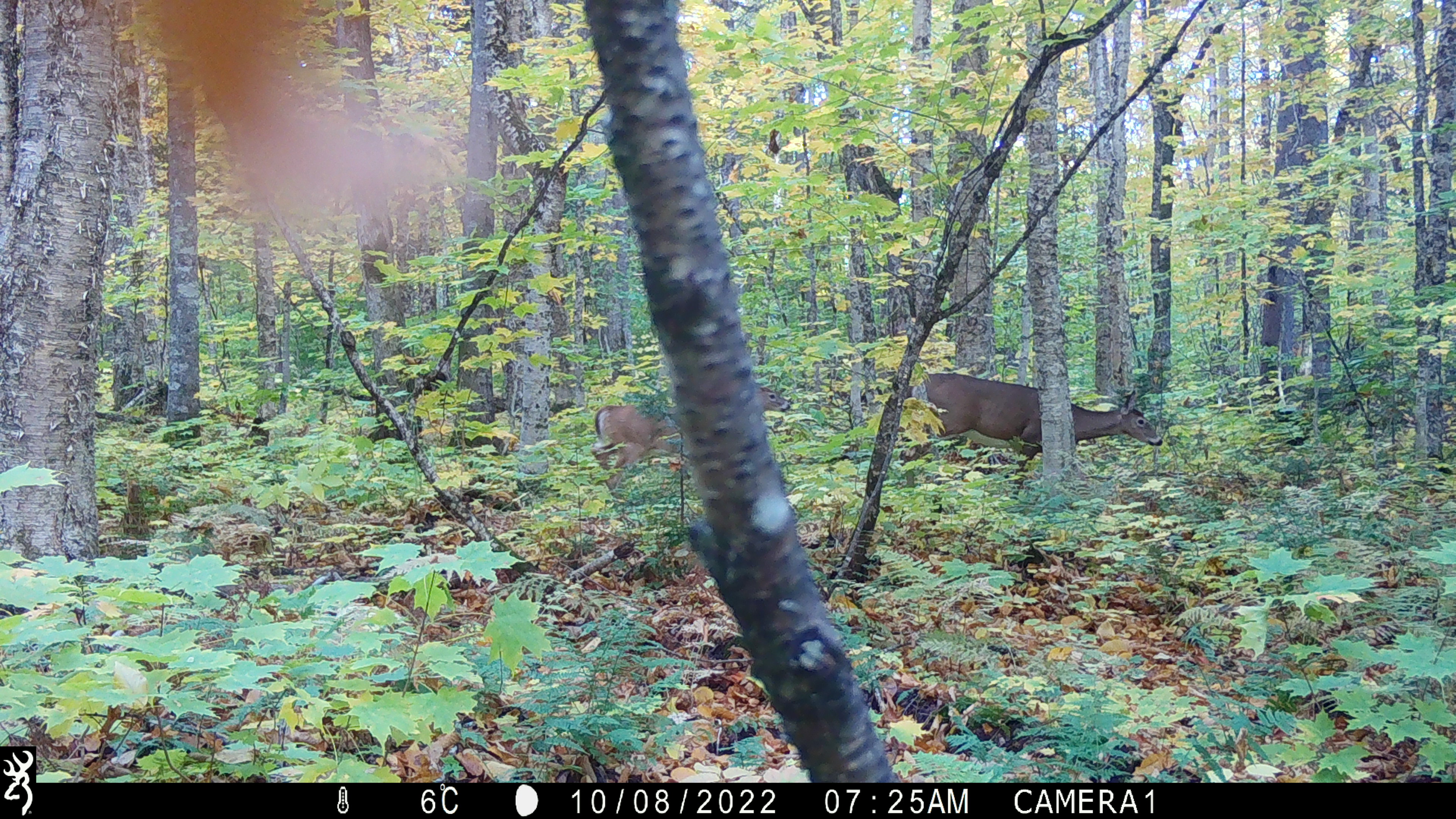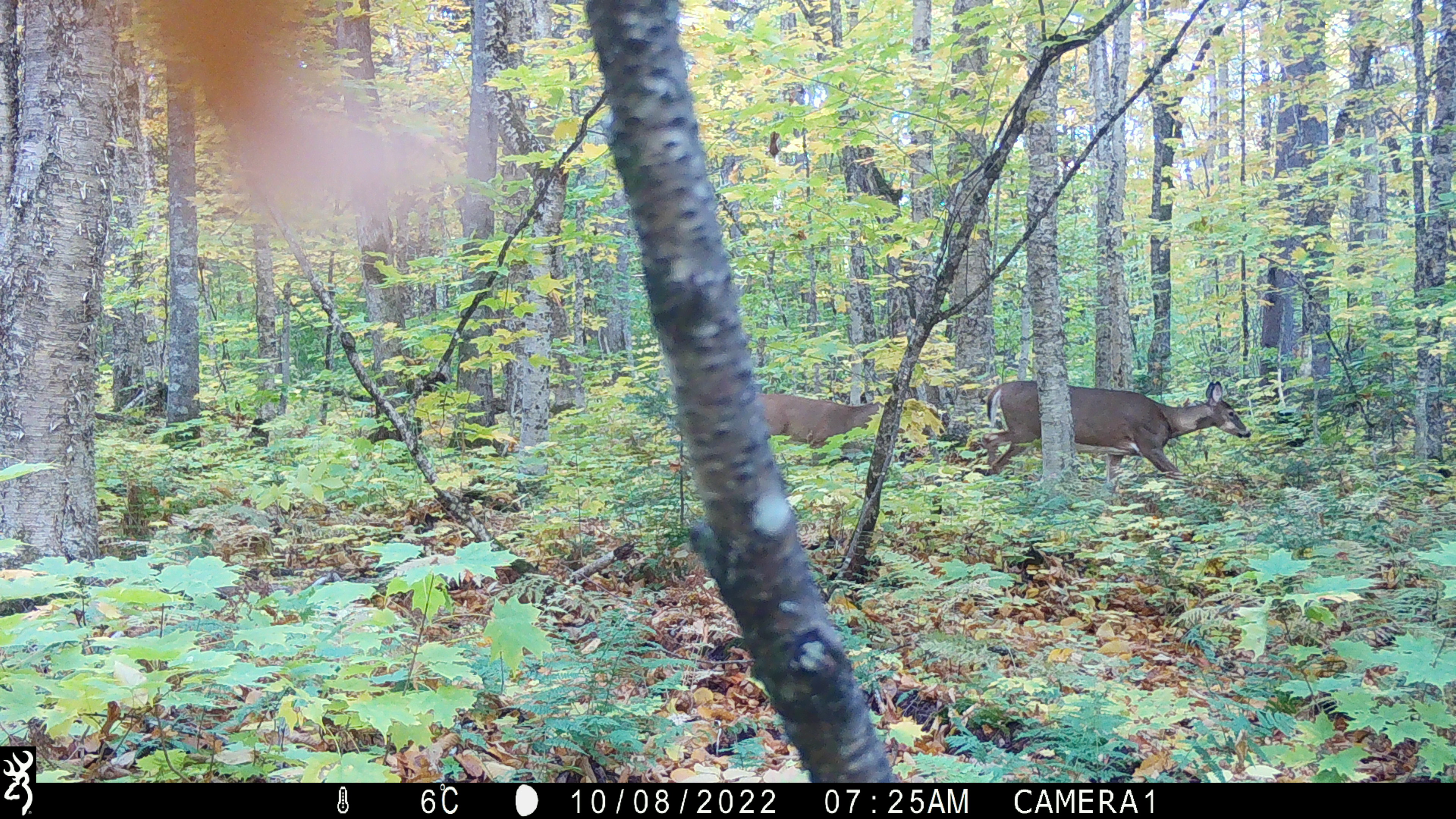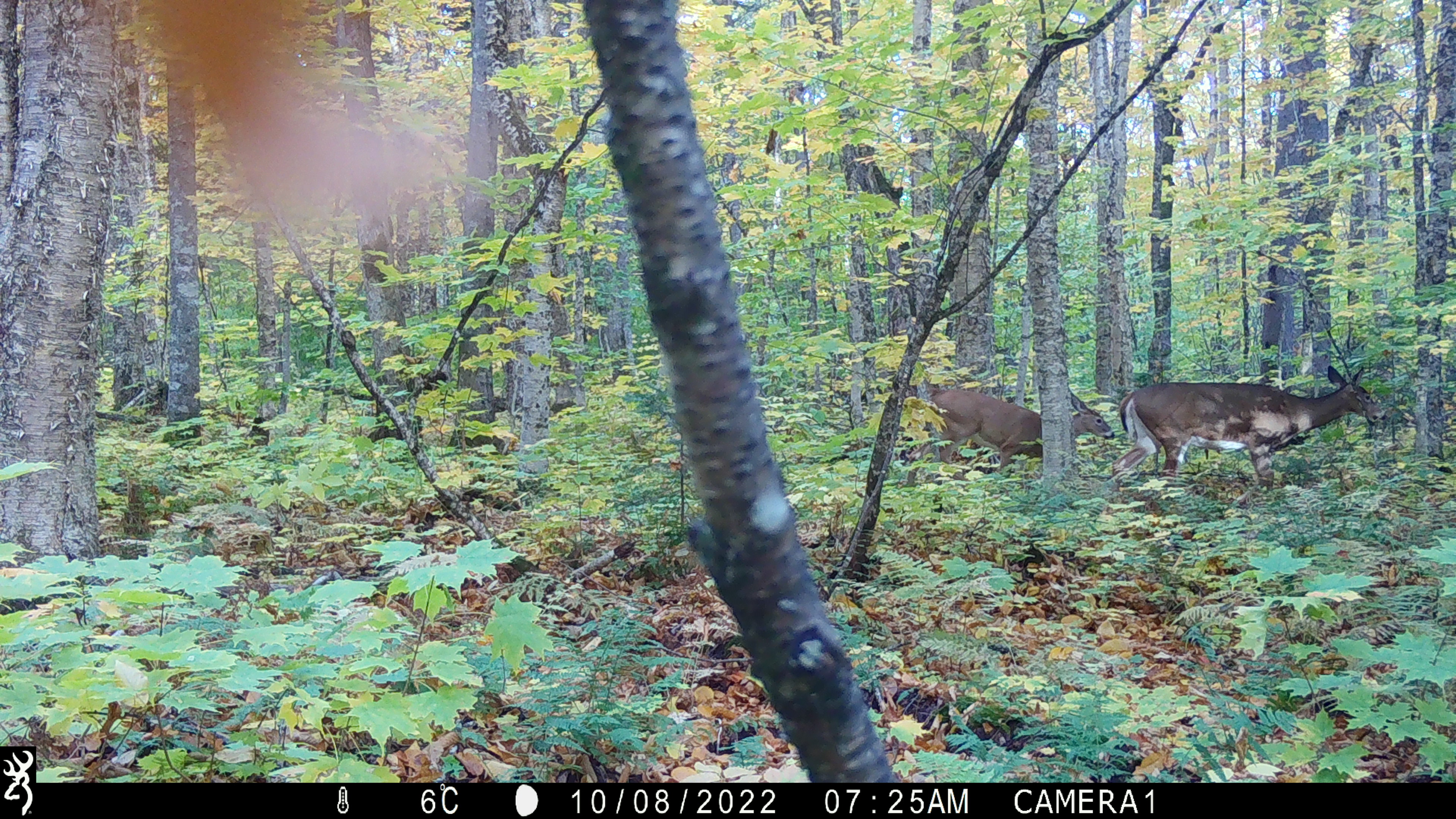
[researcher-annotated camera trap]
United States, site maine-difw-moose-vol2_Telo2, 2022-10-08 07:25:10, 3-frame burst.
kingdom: Animalia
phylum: Chordata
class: Mammalia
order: Artiodactyla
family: Cervidae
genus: Odocoileus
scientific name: Odocoileus virginianus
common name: white-tailed deer